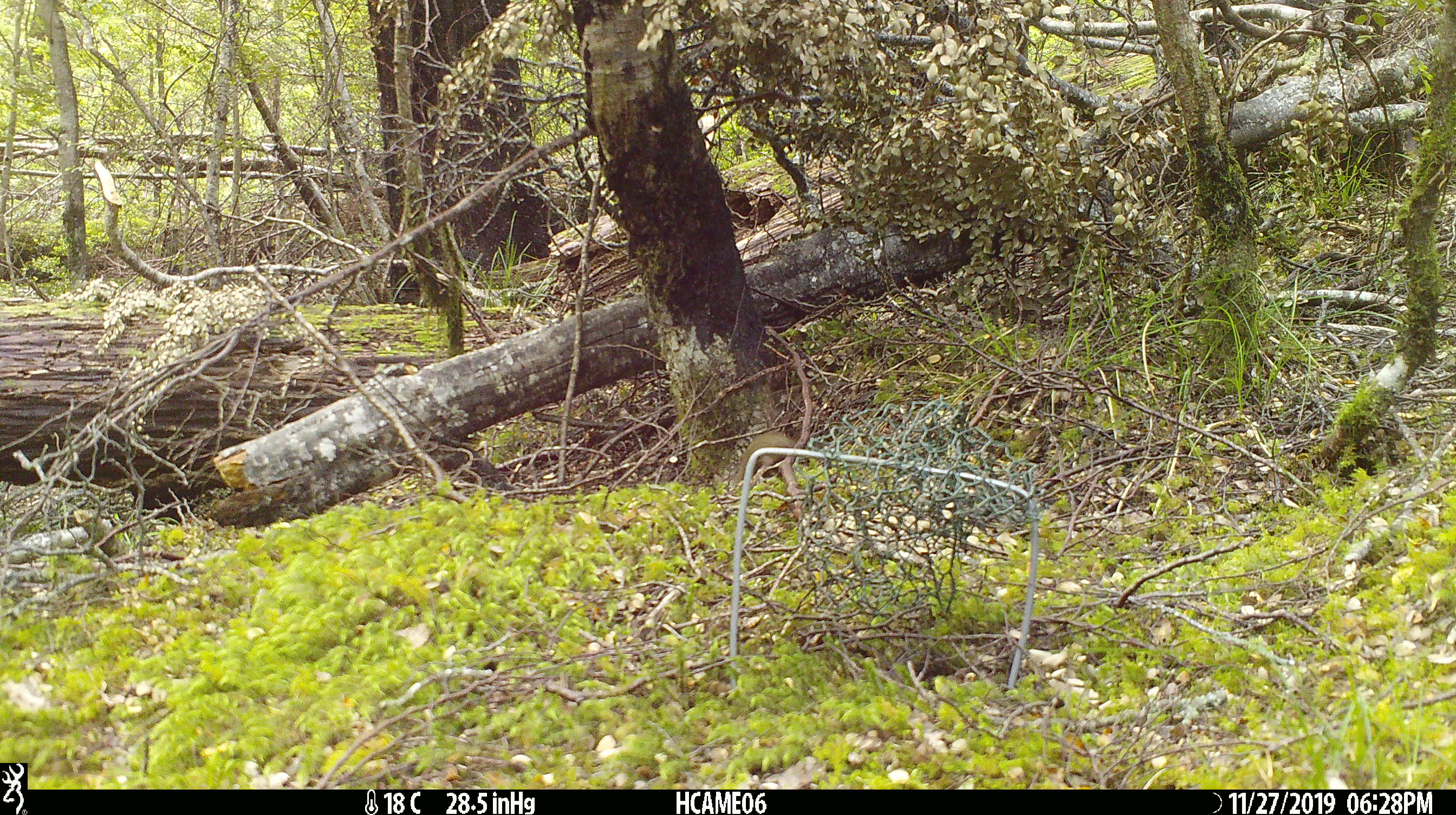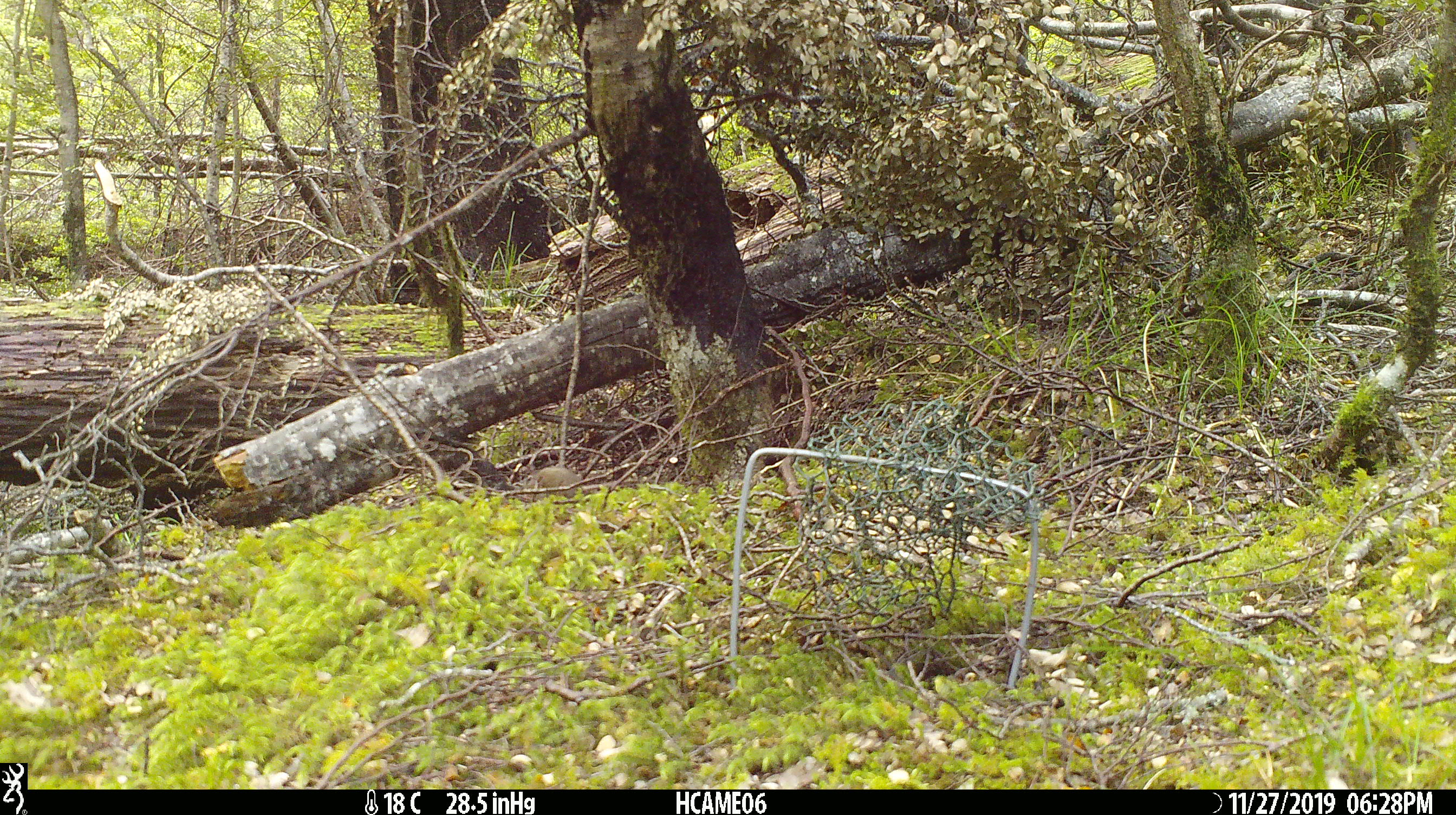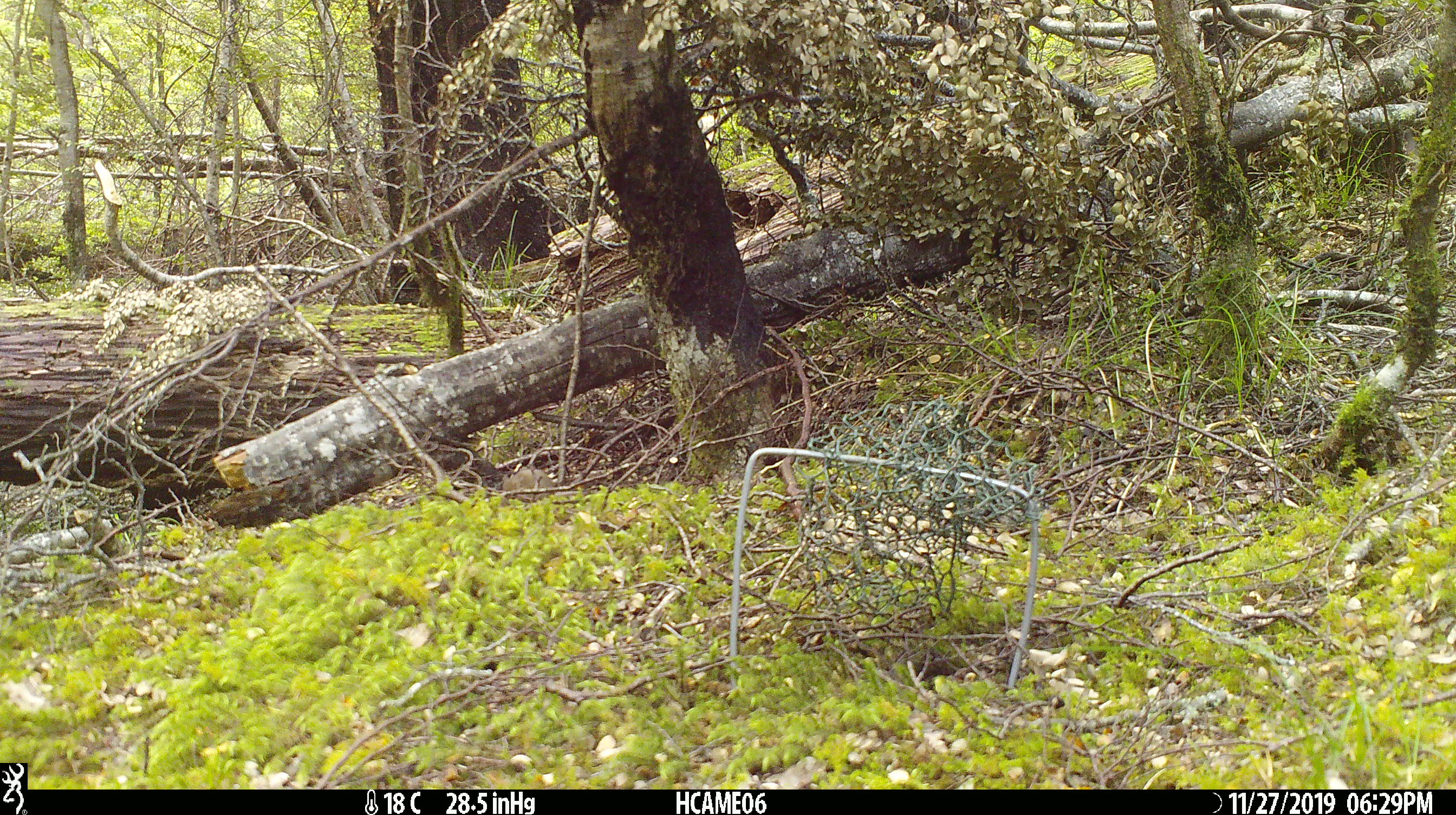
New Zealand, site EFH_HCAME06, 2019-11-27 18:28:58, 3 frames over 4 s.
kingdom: Animalia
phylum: Chordata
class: Mammalia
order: Rodentia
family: Muridae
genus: Mus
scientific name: Mus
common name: mouse